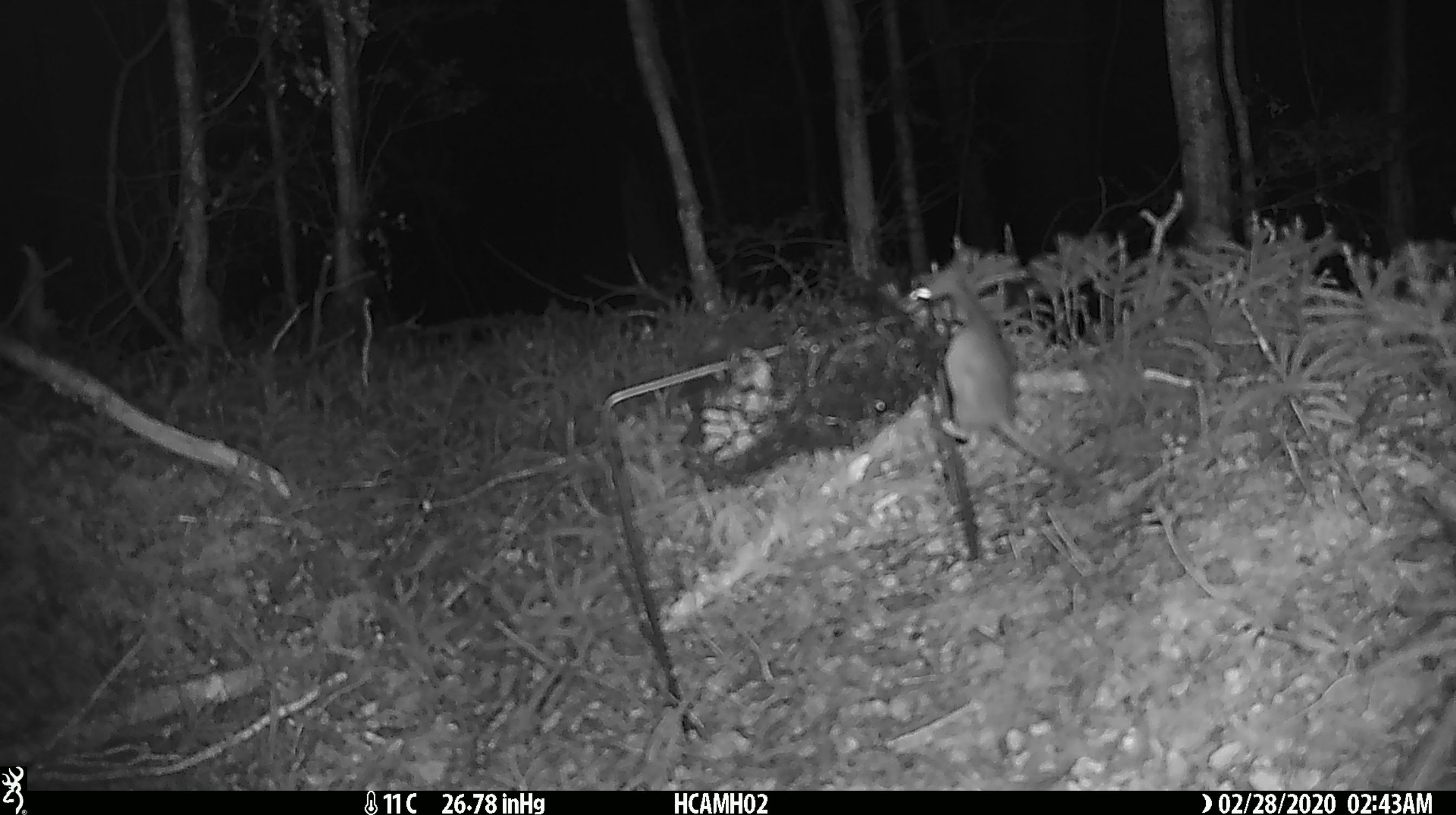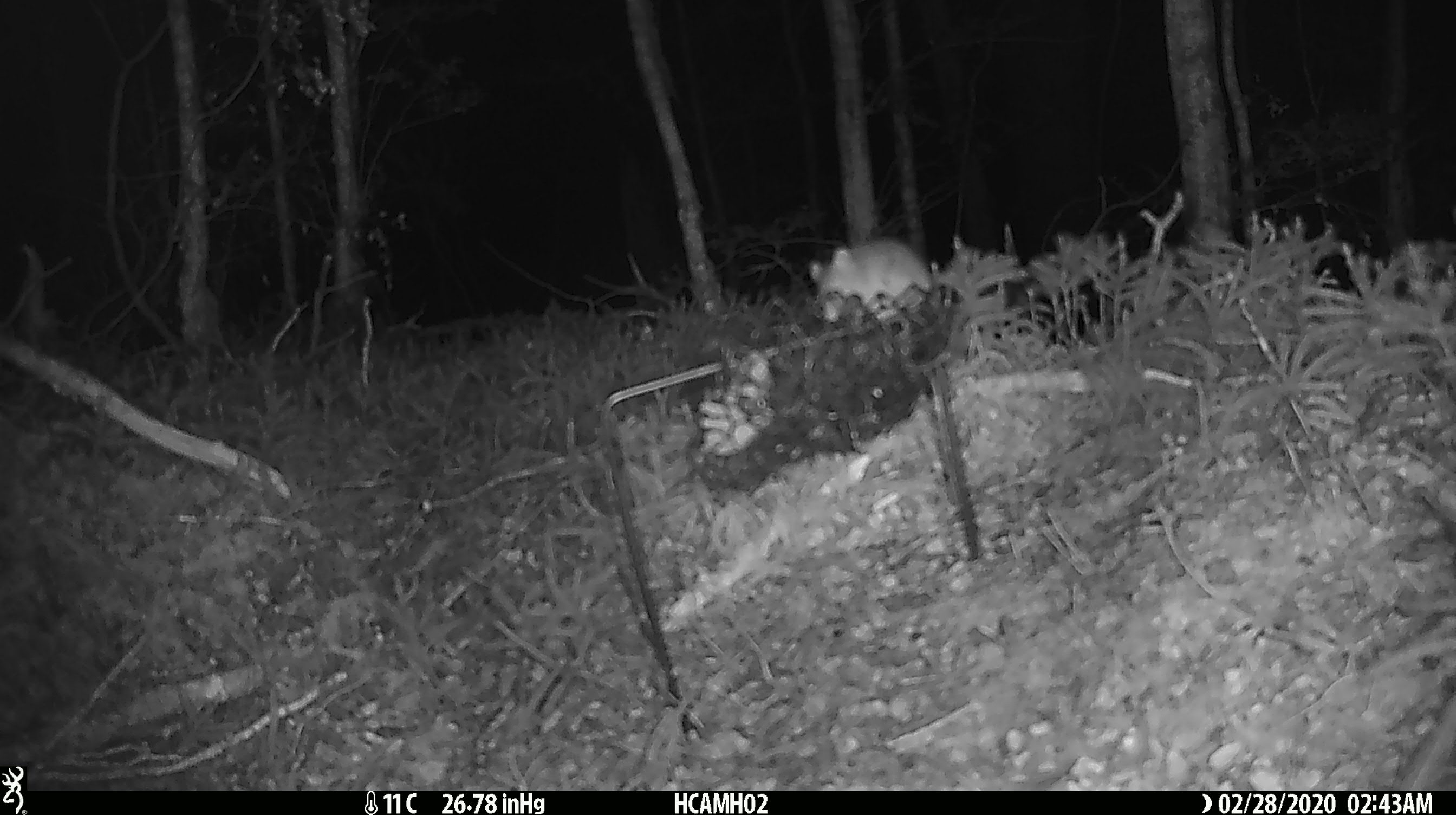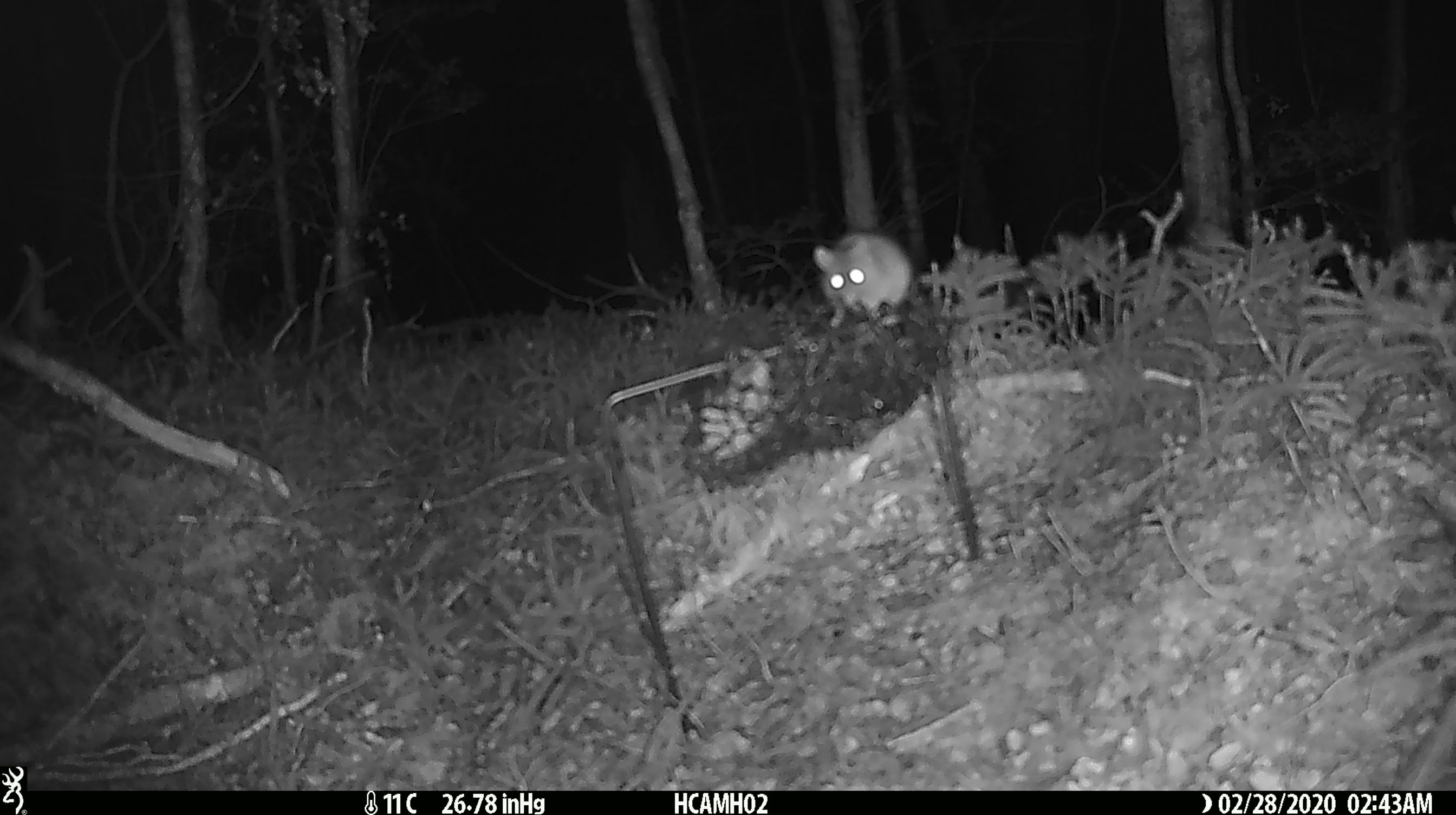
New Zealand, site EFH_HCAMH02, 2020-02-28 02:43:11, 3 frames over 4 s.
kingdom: Animalia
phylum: Chordata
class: Mammalia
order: Rodentia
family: Muridae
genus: Mus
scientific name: Mus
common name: mouse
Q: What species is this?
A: Mouse (Mus).